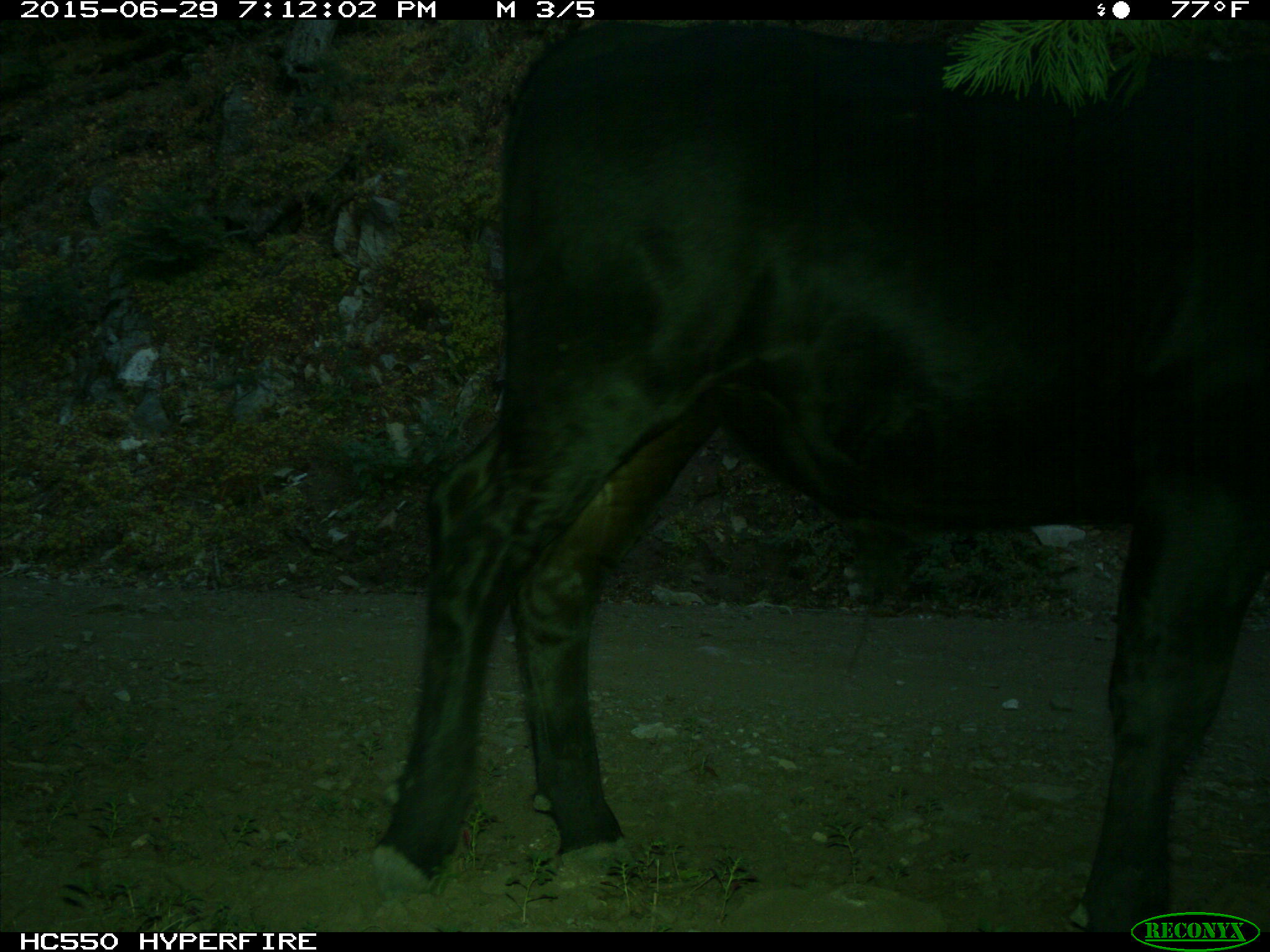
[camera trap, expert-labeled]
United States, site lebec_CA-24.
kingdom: Animalia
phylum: Chordata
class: Mammalia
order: Artiodactyla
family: Bovidae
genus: Bos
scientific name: Bos taurus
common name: domestic cow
Bos taurus (domestic cow).